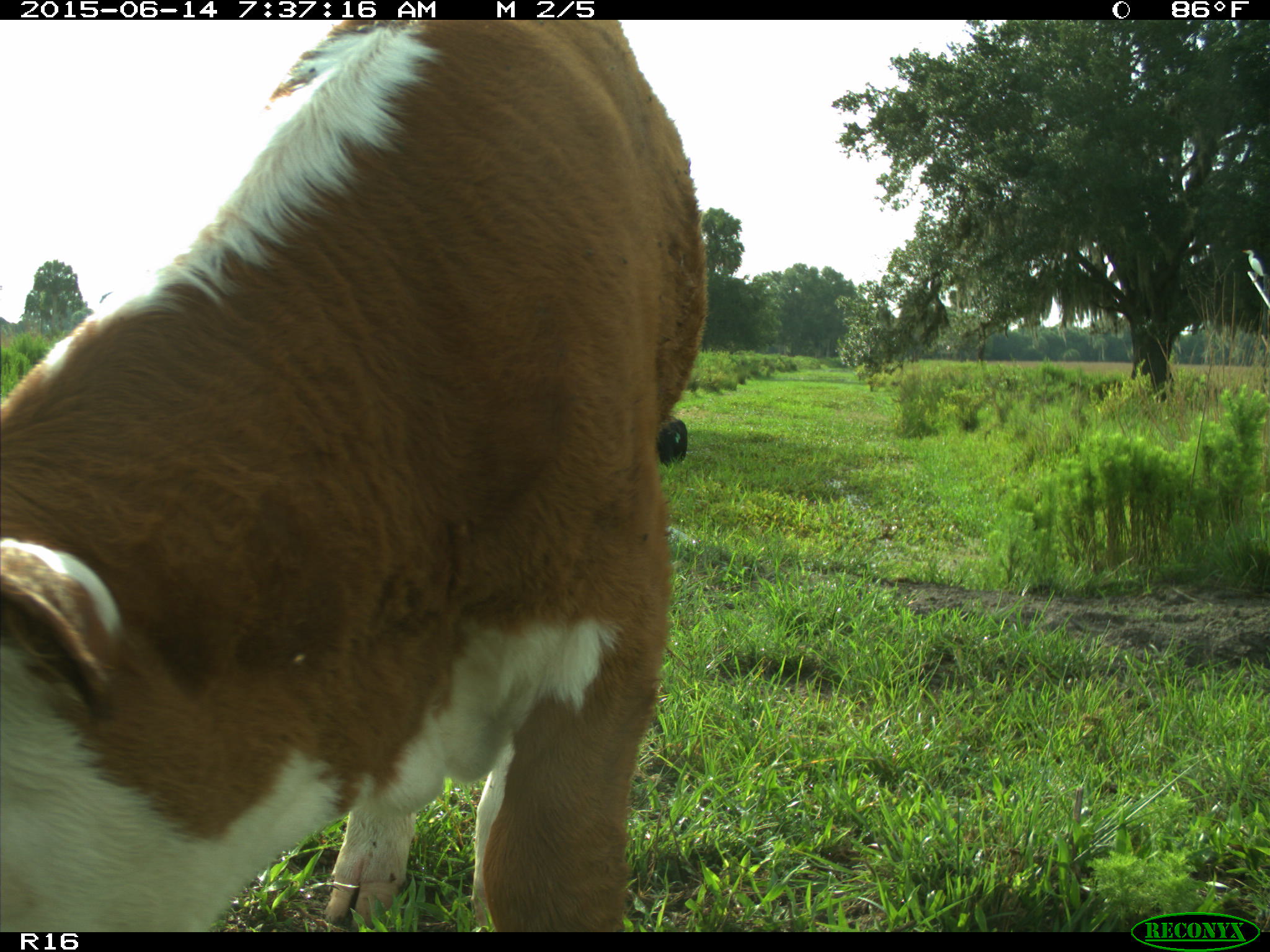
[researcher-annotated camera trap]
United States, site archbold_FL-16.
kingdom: Animalia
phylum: Chordata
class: Mammalia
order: Artiodactyla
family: Bovidae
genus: Bos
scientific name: Bos taurus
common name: domestic cow